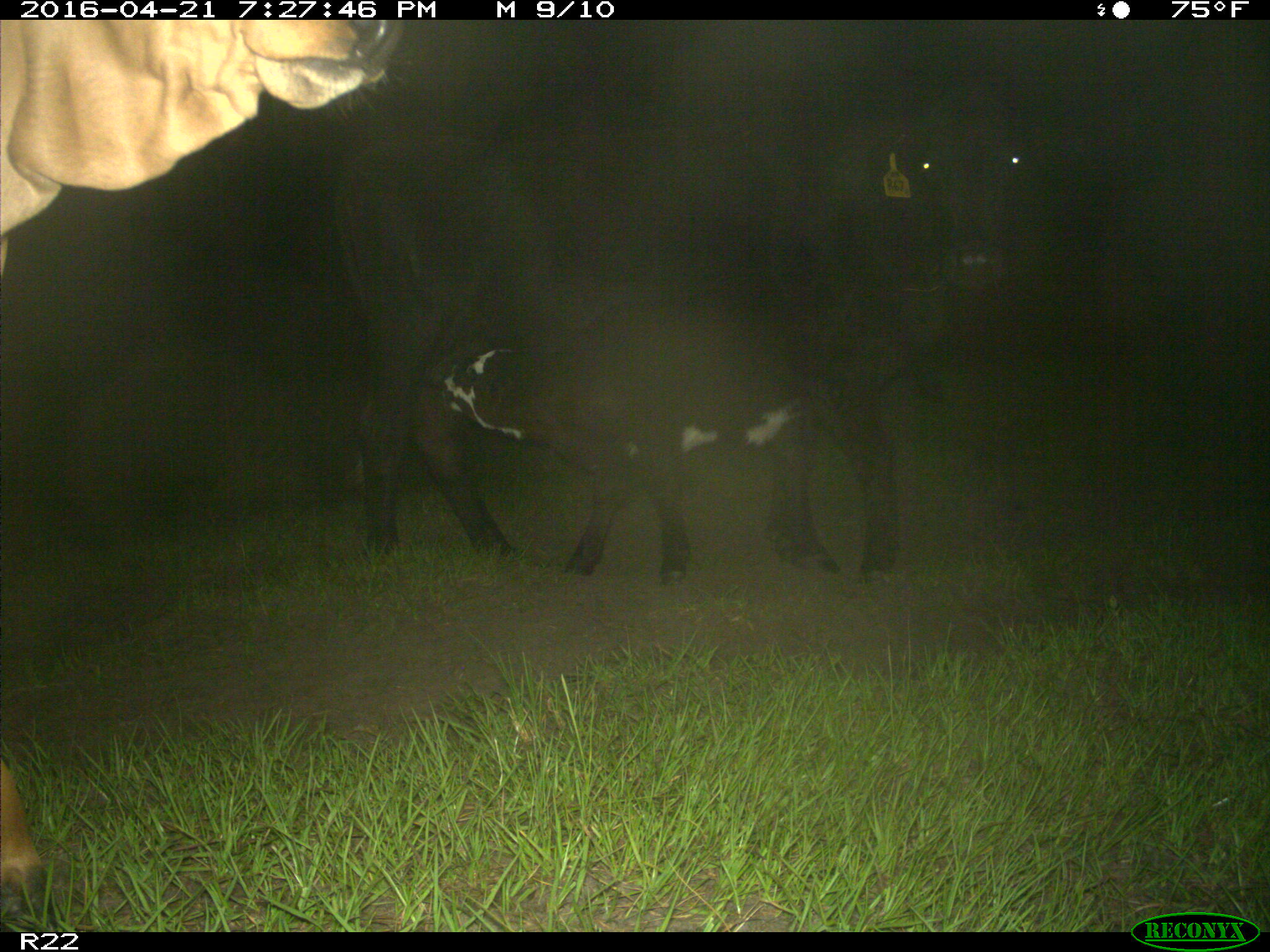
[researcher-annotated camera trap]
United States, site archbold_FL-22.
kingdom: Animalia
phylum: Chordata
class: Mammalia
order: Artiodactyla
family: Bovidae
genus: Bos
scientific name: Bos taurus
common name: domestic cow